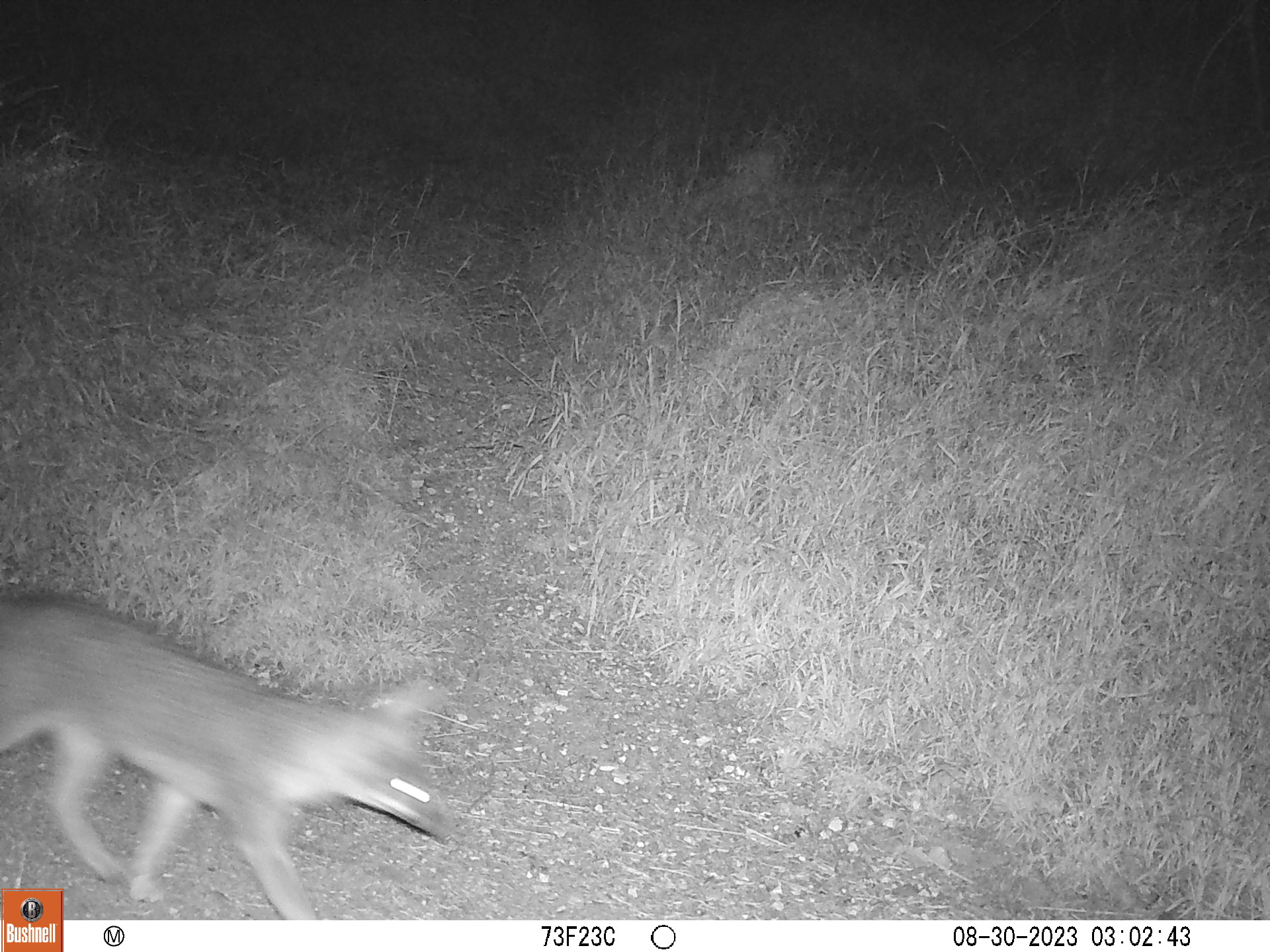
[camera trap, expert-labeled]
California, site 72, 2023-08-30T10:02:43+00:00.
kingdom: Animalia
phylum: Chordata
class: Mammalia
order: Carnivora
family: Canidae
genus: Urocyon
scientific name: Urocyon cinereoargenteus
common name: gray fox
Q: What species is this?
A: Gray fox (Urocyon cinereoargenteus).